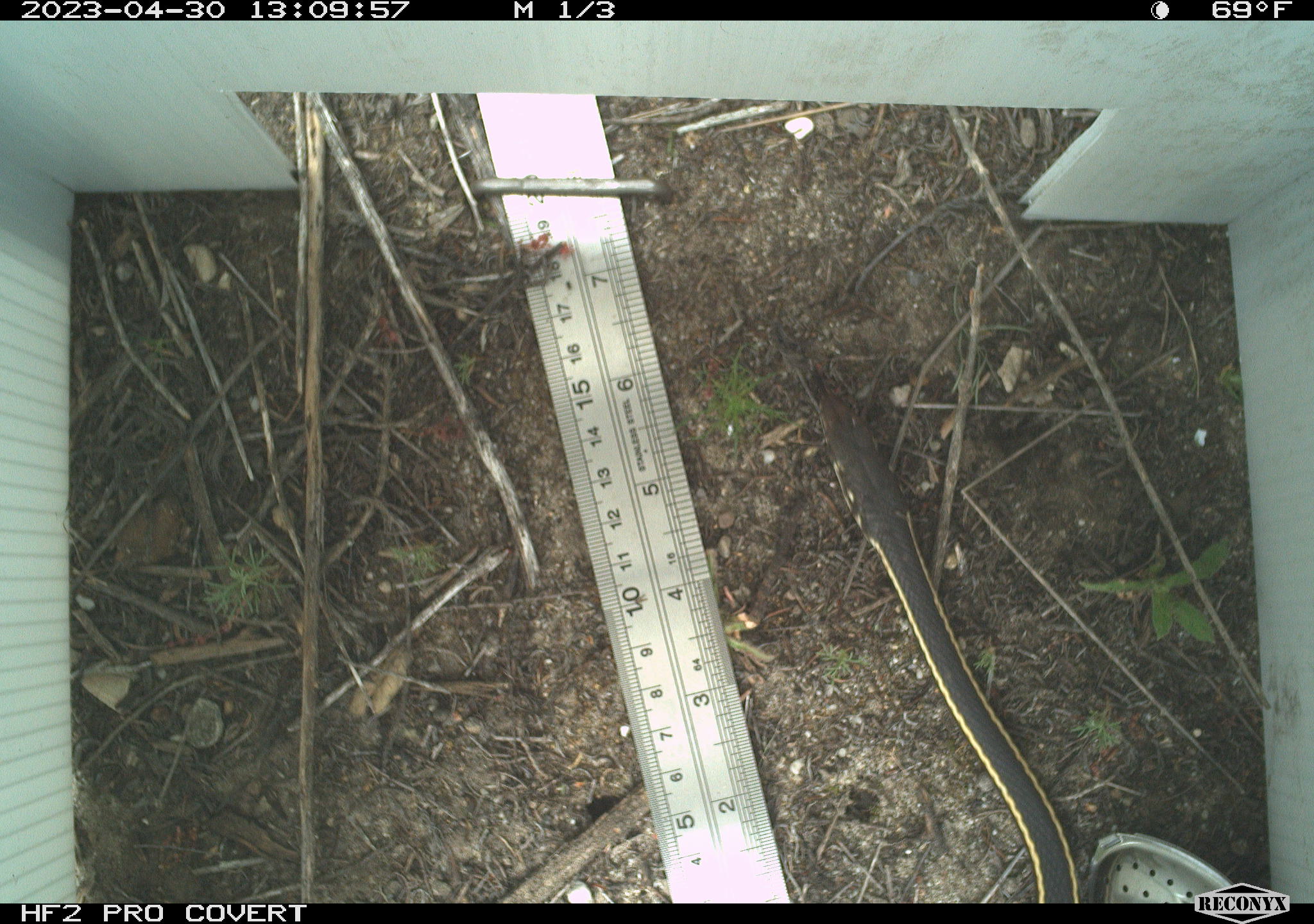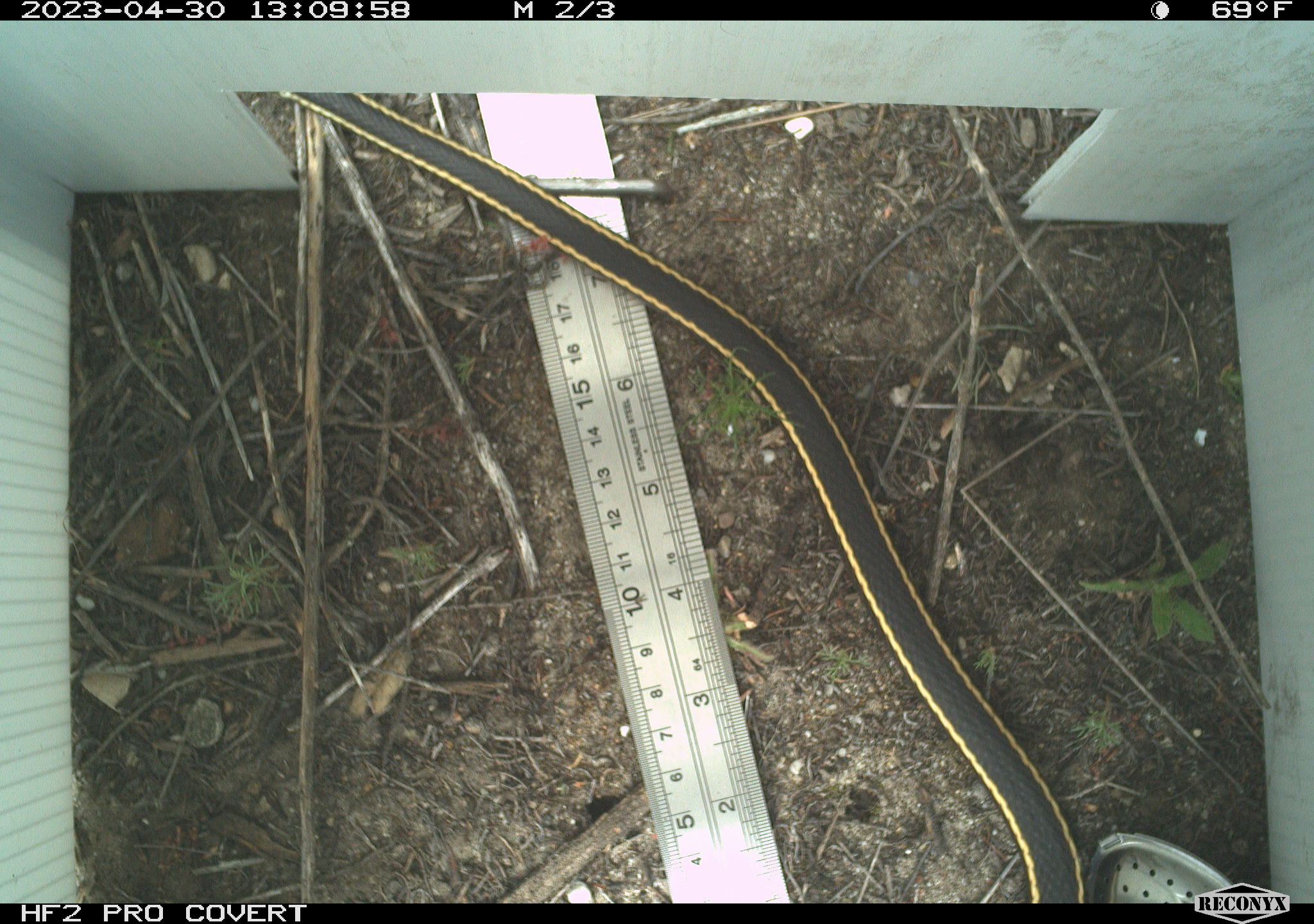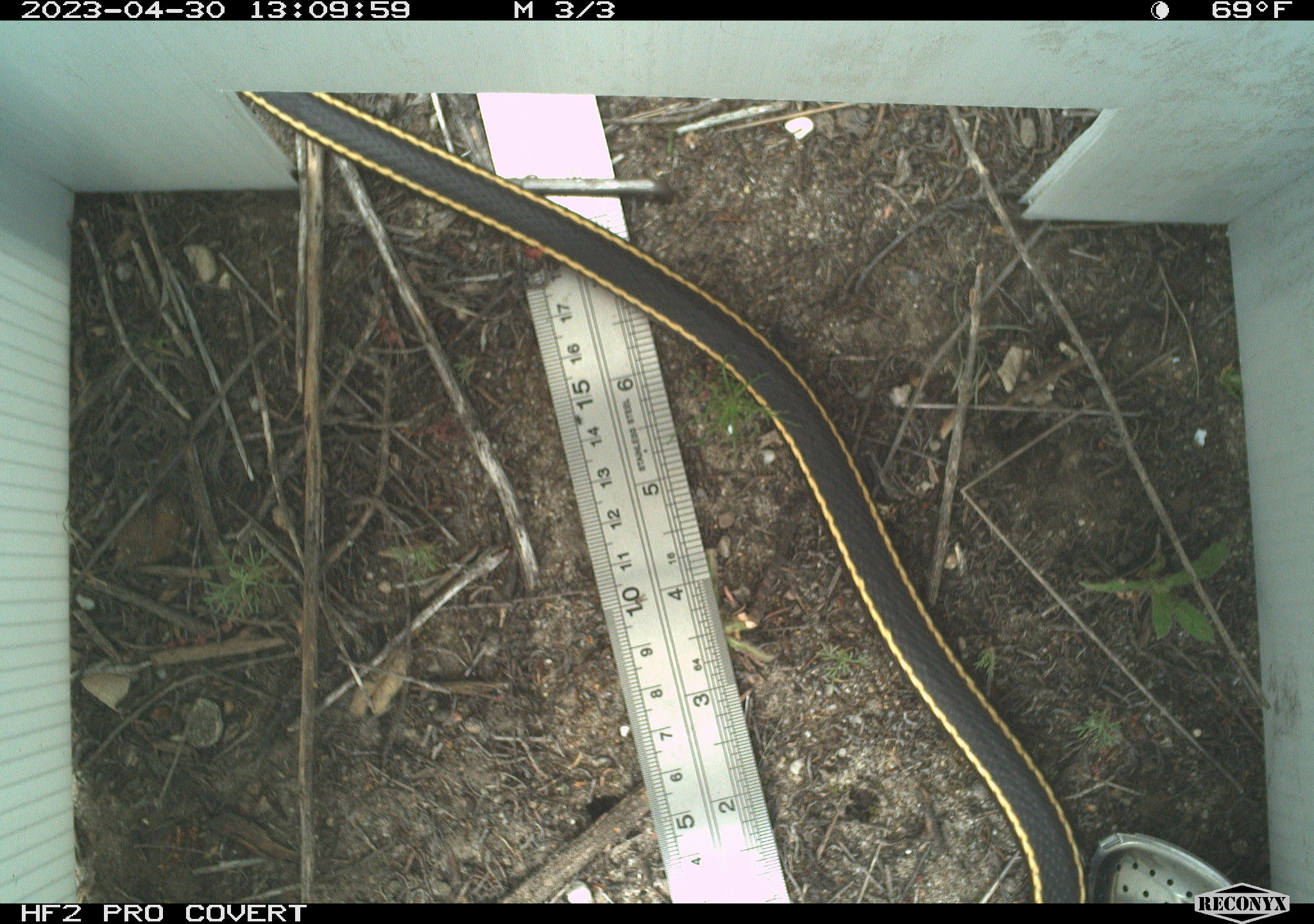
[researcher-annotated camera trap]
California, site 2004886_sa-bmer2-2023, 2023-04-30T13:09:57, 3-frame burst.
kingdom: Animalia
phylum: Chordata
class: Reptilia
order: Squamata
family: Colubridae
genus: Masticophis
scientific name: Masticophis lateralis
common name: striped racer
Striped racer (Masticophis lateralis).